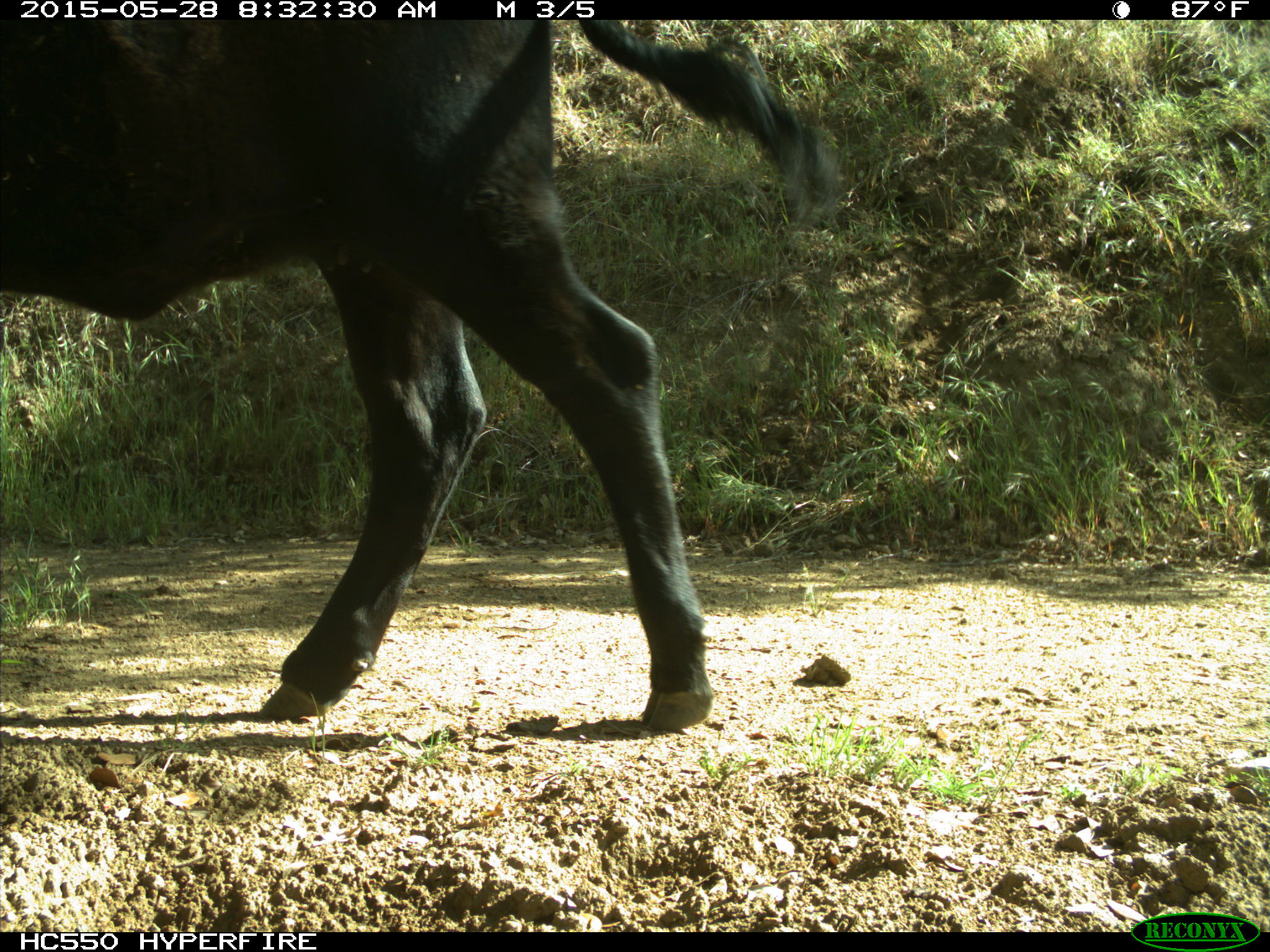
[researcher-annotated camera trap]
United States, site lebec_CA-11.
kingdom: Animalia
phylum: Chordata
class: Mammalia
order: Artiodactyla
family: Bovidae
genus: Bos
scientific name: Bos taurus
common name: domestic cow